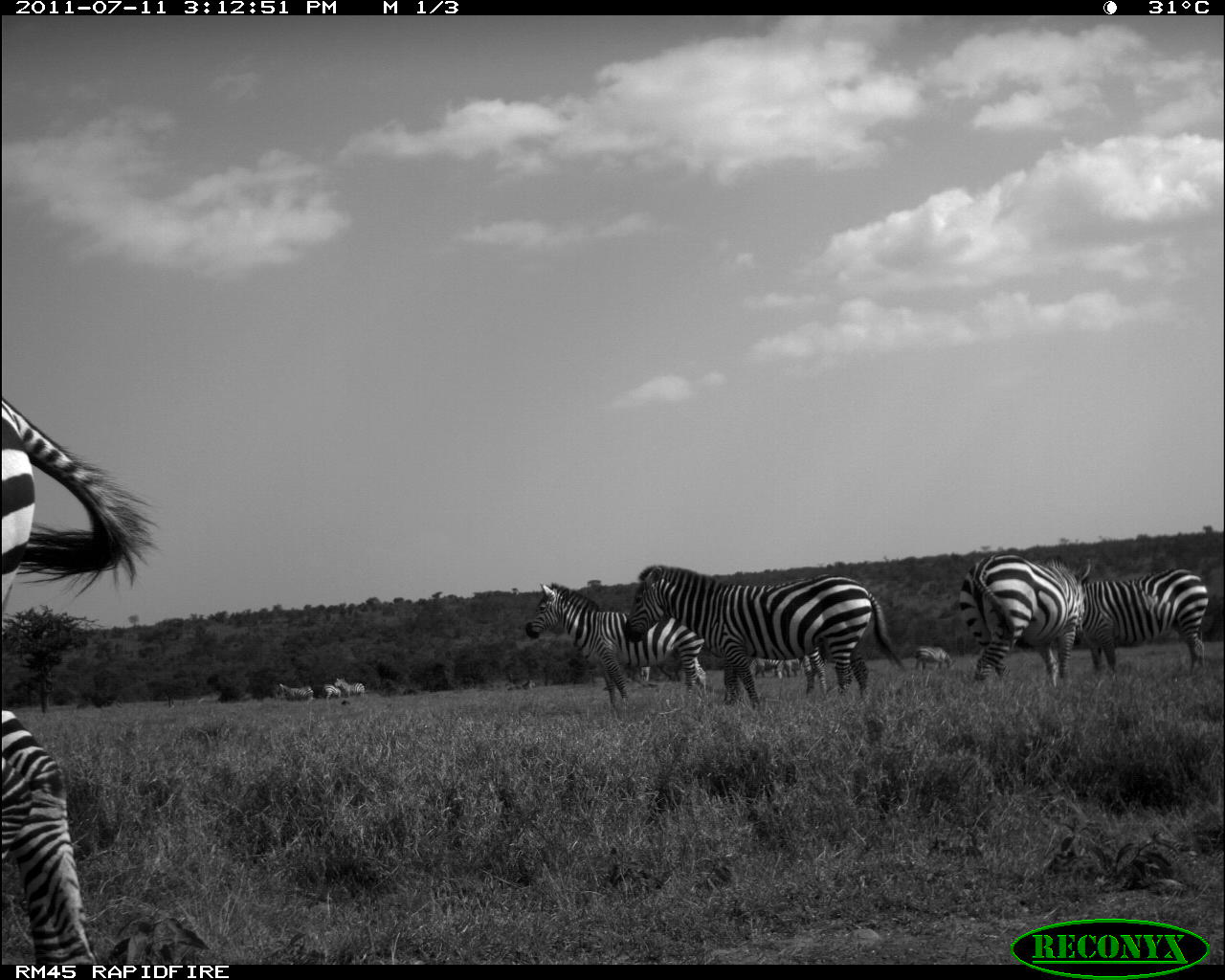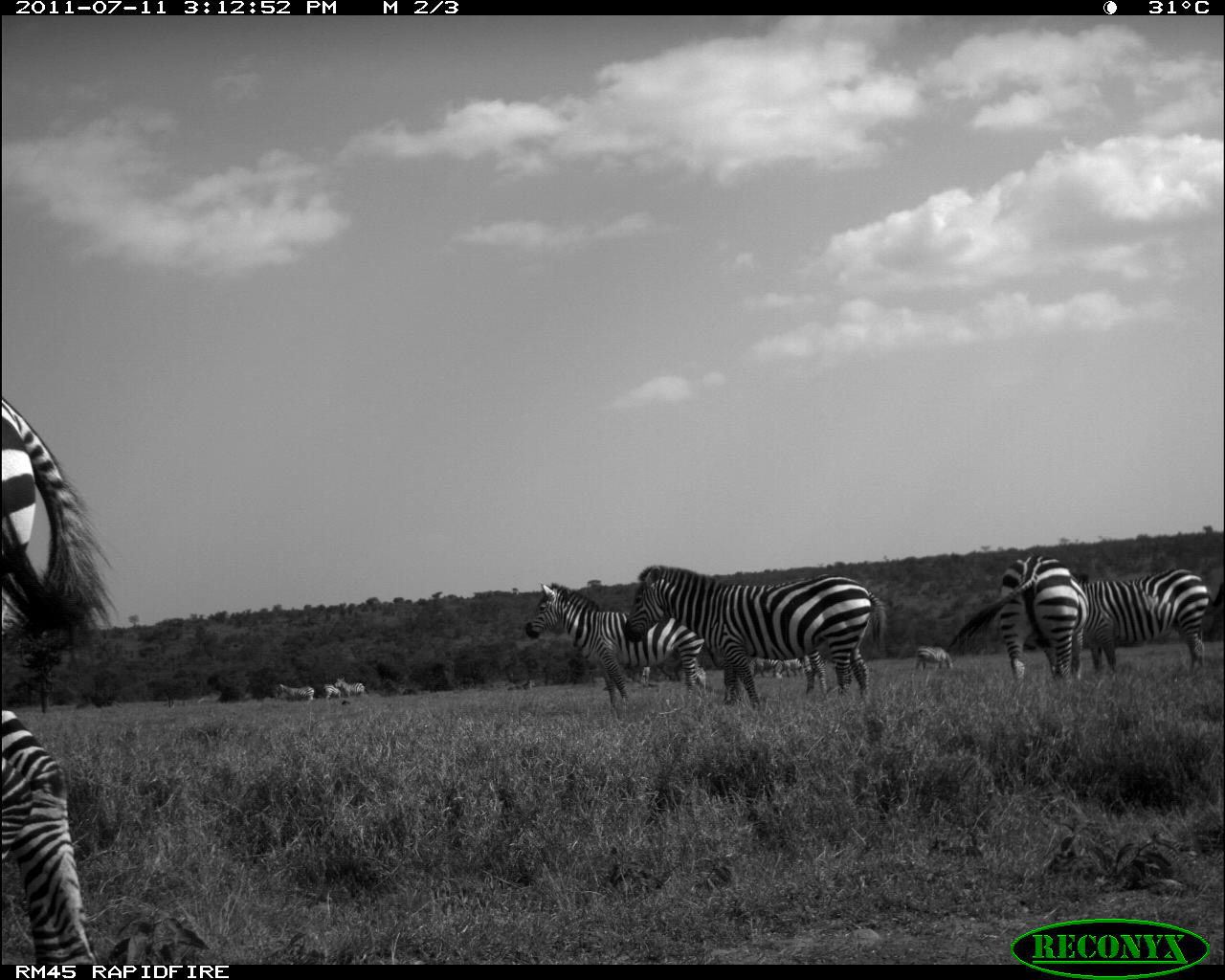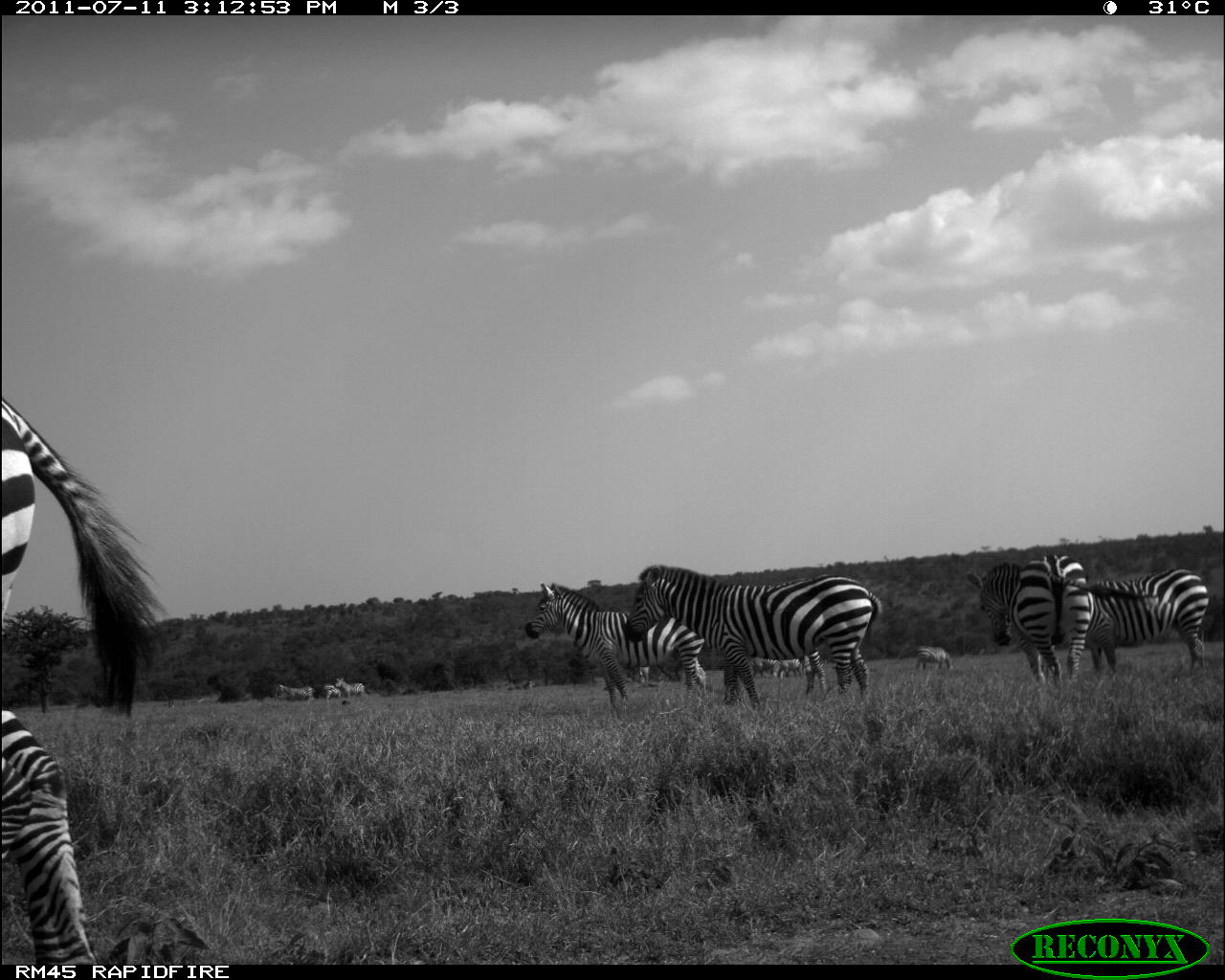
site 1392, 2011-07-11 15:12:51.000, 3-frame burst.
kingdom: Animalia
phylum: Chordata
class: Mammalia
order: Perissodactyla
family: Equidae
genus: Equus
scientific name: Equus quagga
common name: plains zebra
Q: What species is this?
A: Equus quagga (plains zebra).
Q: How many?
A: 13.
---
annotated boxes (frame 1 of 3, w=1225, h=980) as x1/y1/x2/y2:
equus quagga: 0/395/152/965; 626/565/904/701; 526/582/706/703; 960/554/1091/688; 1078/569/1209/672; 912/646/955/672; 334/677/365/698; 750/658/779/680; 277/683/313/700; 776/658/799/679; 322/684/341/698; 638/667/650/682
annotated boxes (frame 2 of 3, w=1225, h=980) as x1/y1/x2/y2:
equus quagga: 1/397/117/969; 626/565/887/705; 525/582/705/709; 947/555/1091/682; 1070/569/1225/673; 915/646/954/671; 751/659/785/678; 333/677/365/697; 278/684/314/701; 783/658/803/678; 322/685/341/700; 640/666/651/685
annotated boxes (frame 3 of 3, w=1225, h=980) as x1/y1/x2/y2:
equus quagga: 0/394/167/963; 626/566/881/708; 966/555/1155/688; 526/583/704/704; 1084/567/1209/673; 916/646/953/670; 749/657/780/679; 335/678/368/697; 278/684/314/701; 780/659/804/677; 321/685/340/699; 638/667/650/684